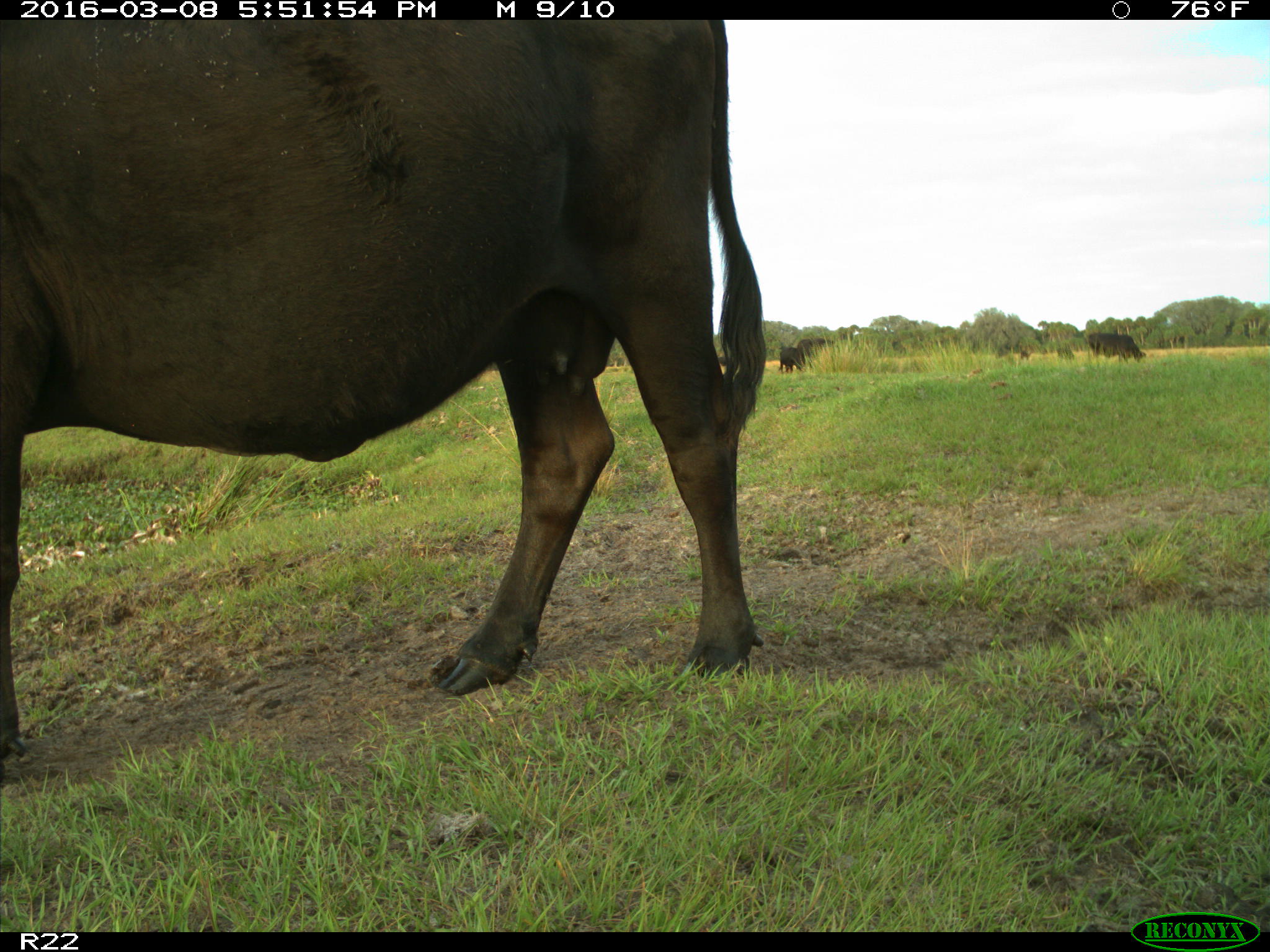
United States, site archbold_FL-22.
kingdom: Animalia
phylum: Chordata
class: Mammalia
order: Artiodactyla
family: Bovidae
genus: Bos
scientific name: Bos taurus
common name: domestic cow